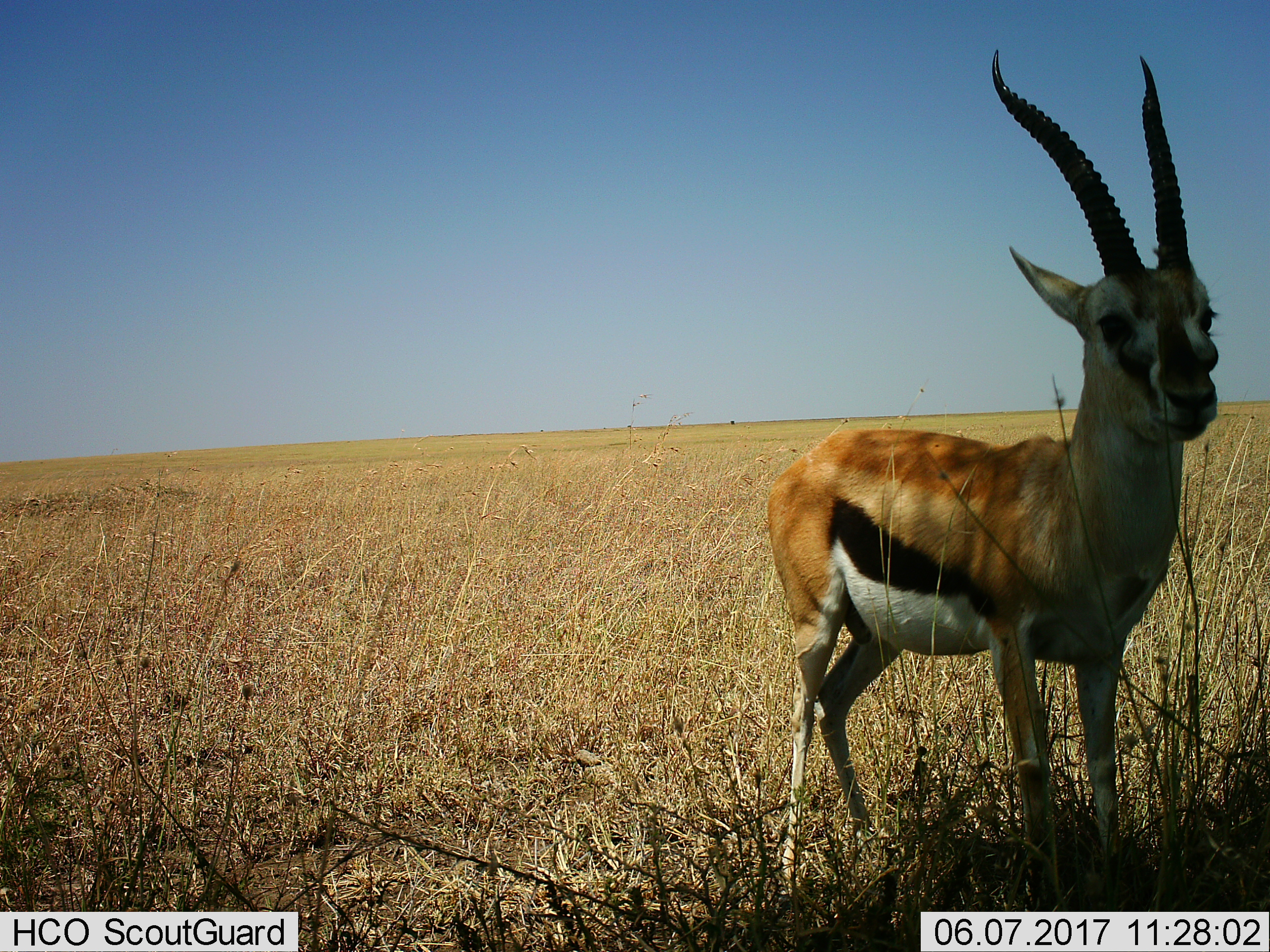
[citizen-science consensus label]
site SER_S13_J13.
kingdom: Animalia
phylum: Chordata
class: Mammalia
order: Artiodactyla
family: Bovidae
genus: Eudorcas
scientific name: Eudorcas thomsonii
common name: thomson's gazelle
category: gazellethomsons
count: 1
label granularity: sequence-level